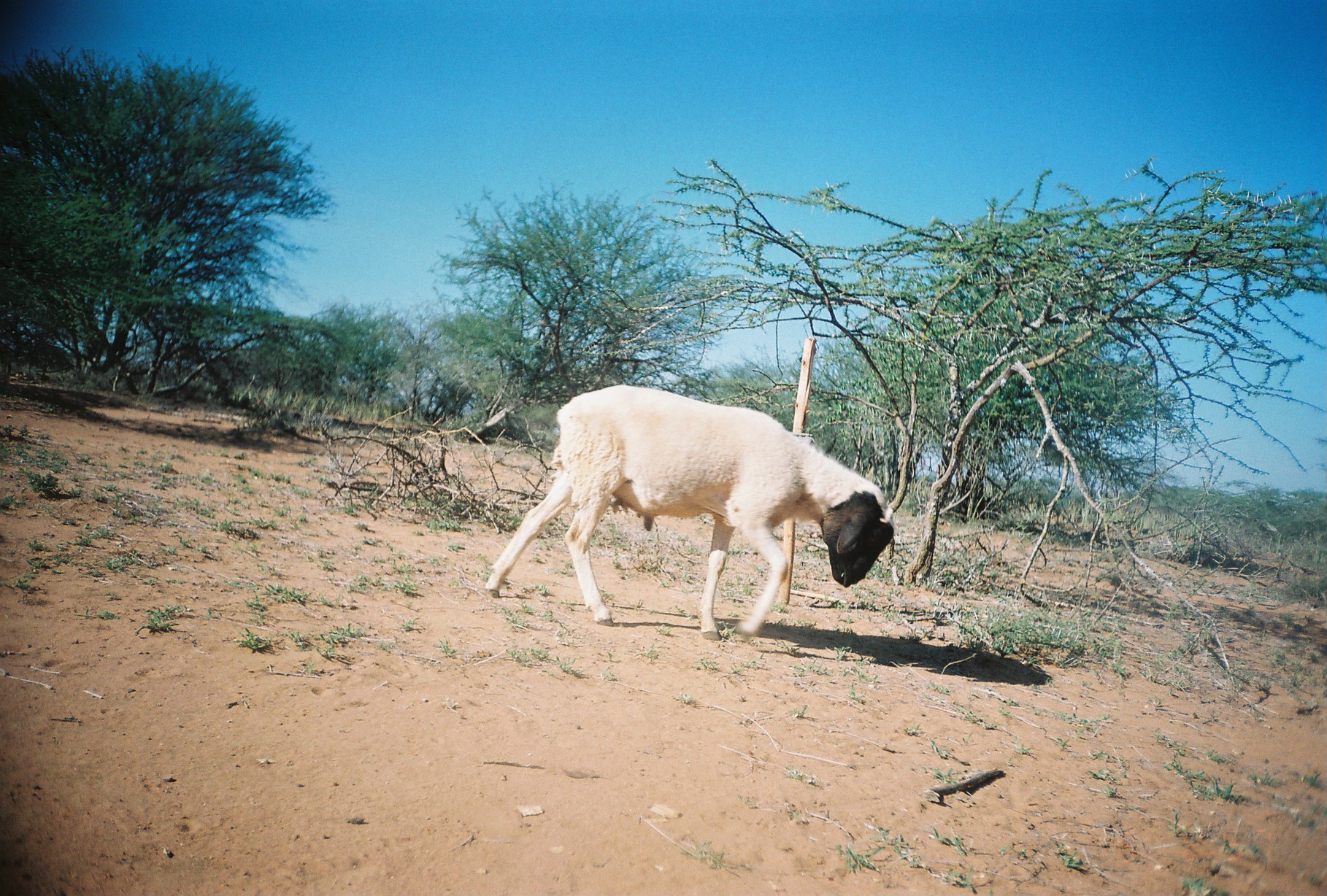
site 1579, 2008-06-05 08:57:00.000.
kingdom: Animalia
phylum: Chordata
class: Mammalia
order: Artiodactyla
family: Bovidae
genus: Ovis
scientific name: Ovis aries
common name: domestic sheep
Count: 1.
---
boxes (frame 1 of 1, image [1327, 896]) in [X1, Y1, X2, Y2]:
ovis aries: [485, 384, 893, 640]